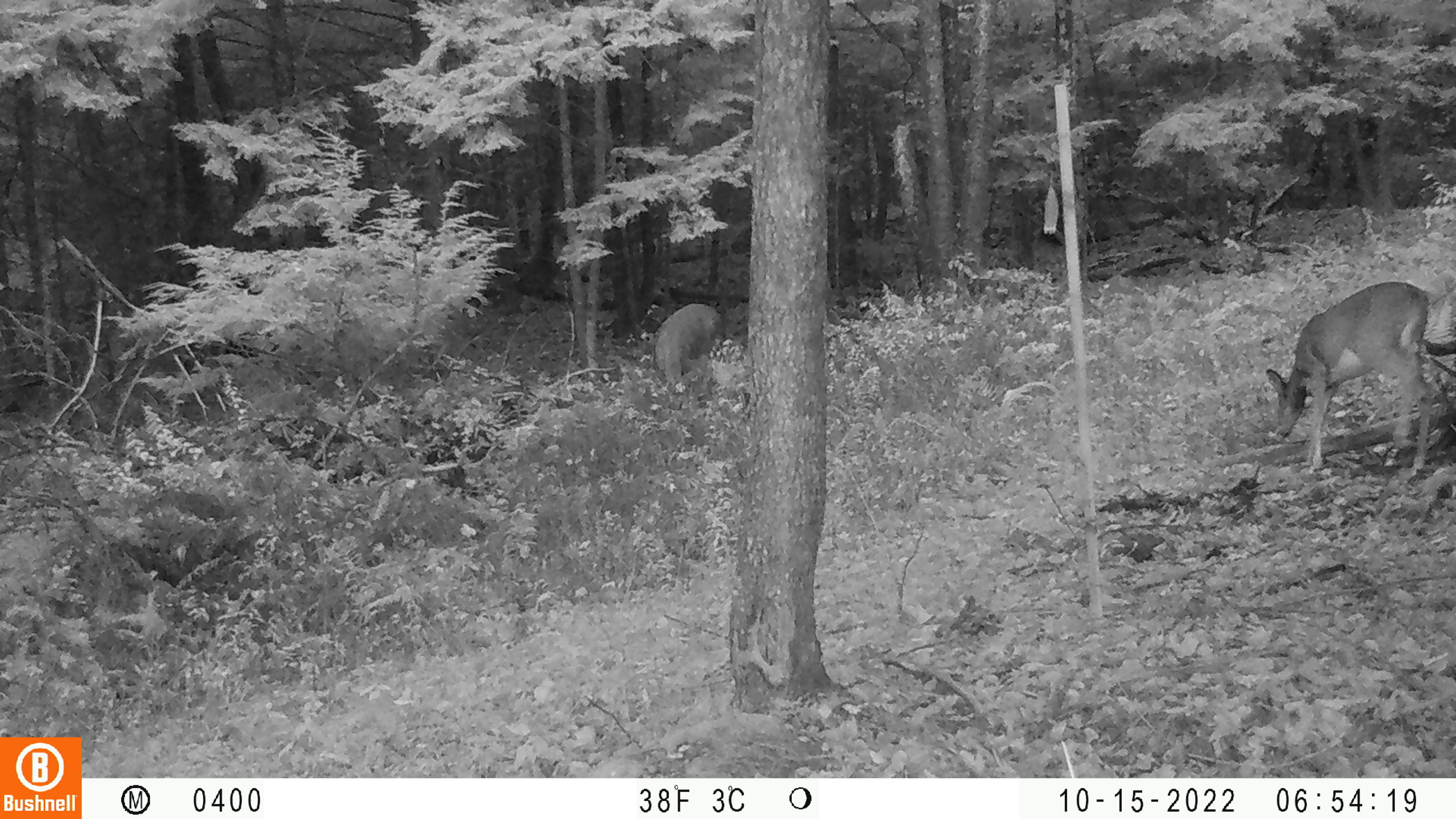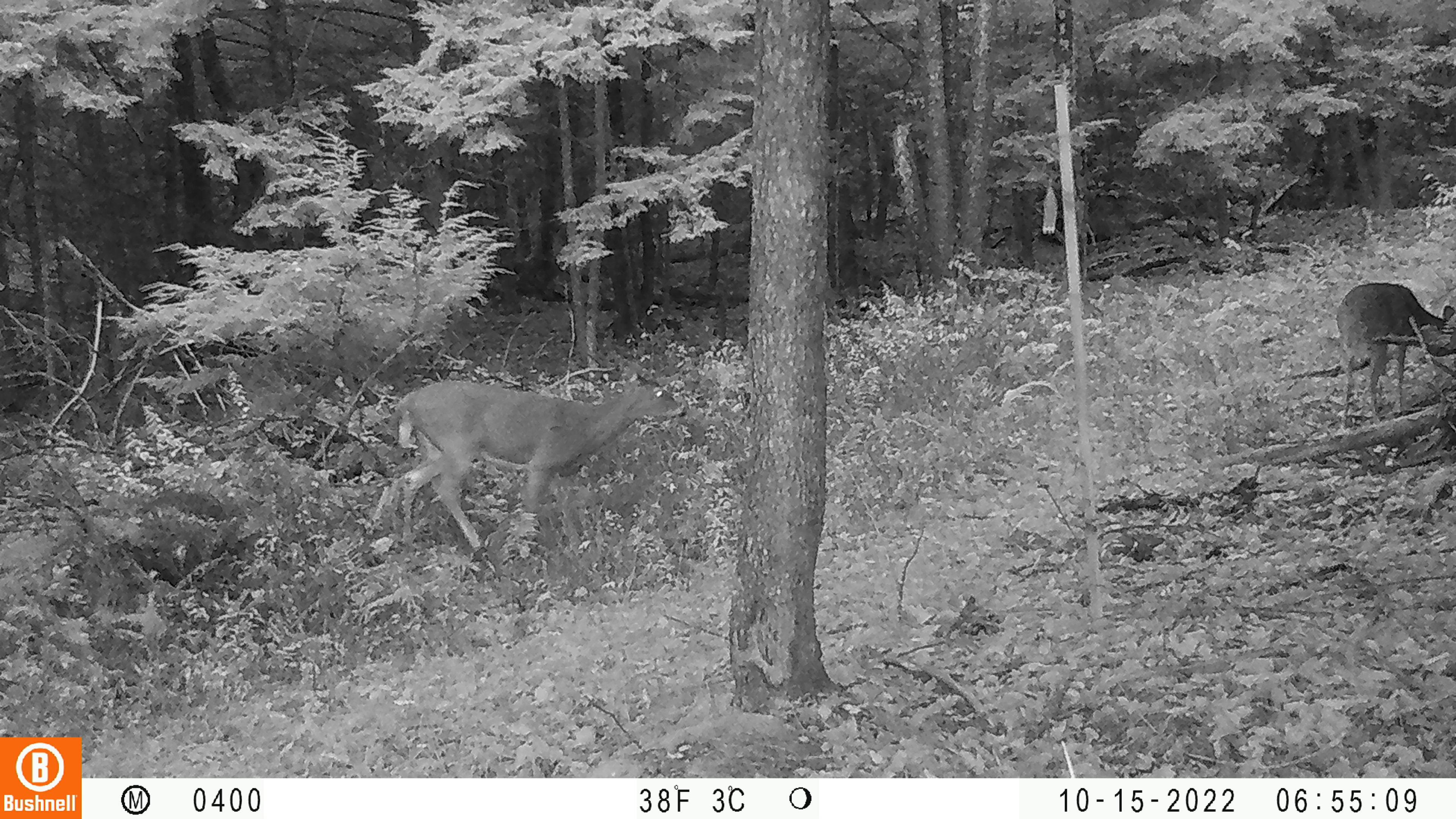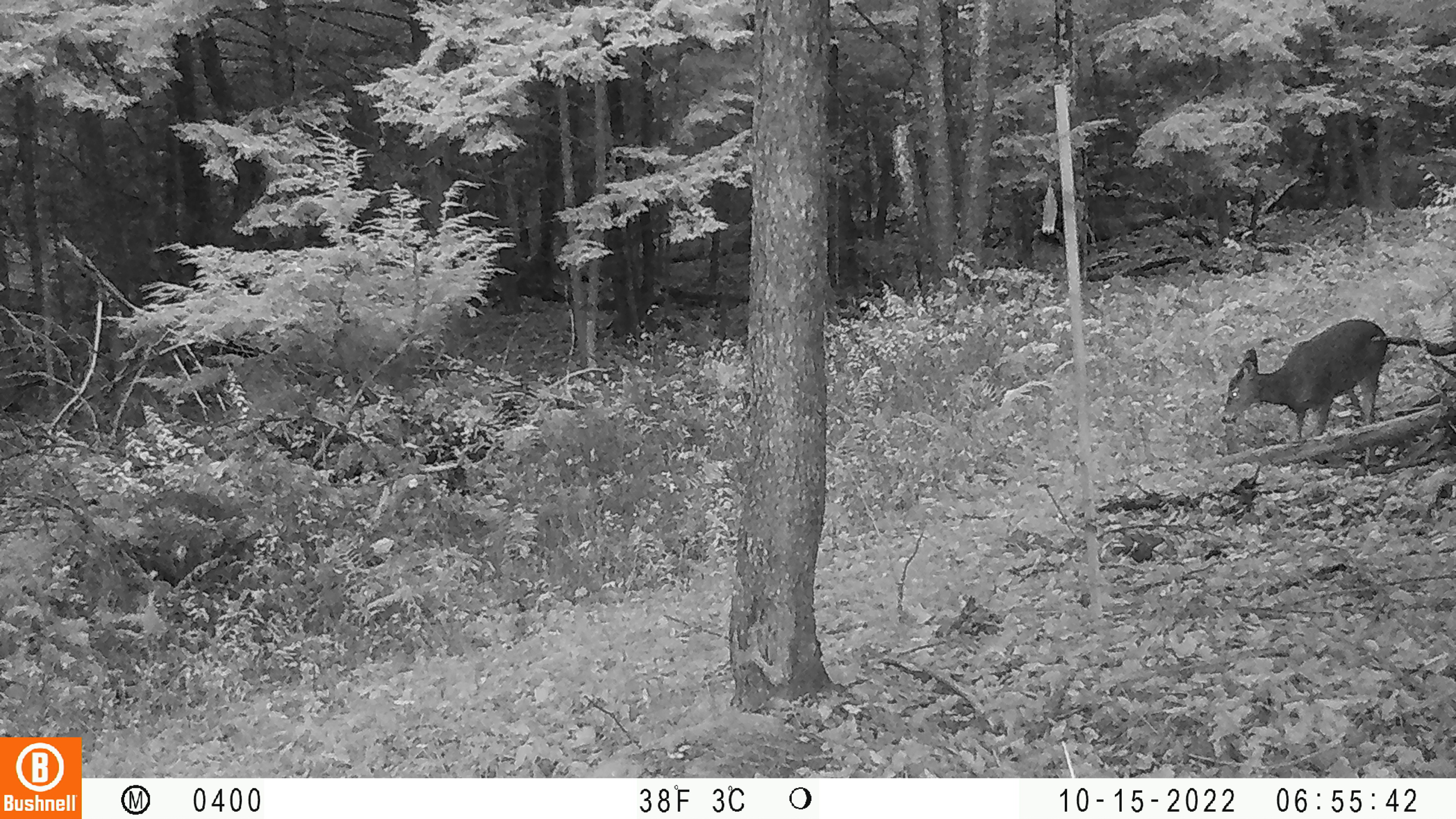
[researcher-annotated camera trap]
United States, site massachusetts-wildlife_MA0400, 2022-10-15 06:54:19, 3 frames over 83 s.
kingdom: Animalia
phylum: Chordata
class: Mammalia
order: Artiodactyla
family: Cervidae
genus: Odocoileus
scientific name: Odocoileus virginianus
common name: white-tailed deer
White-tailed deer (Odocoileus virginianus).